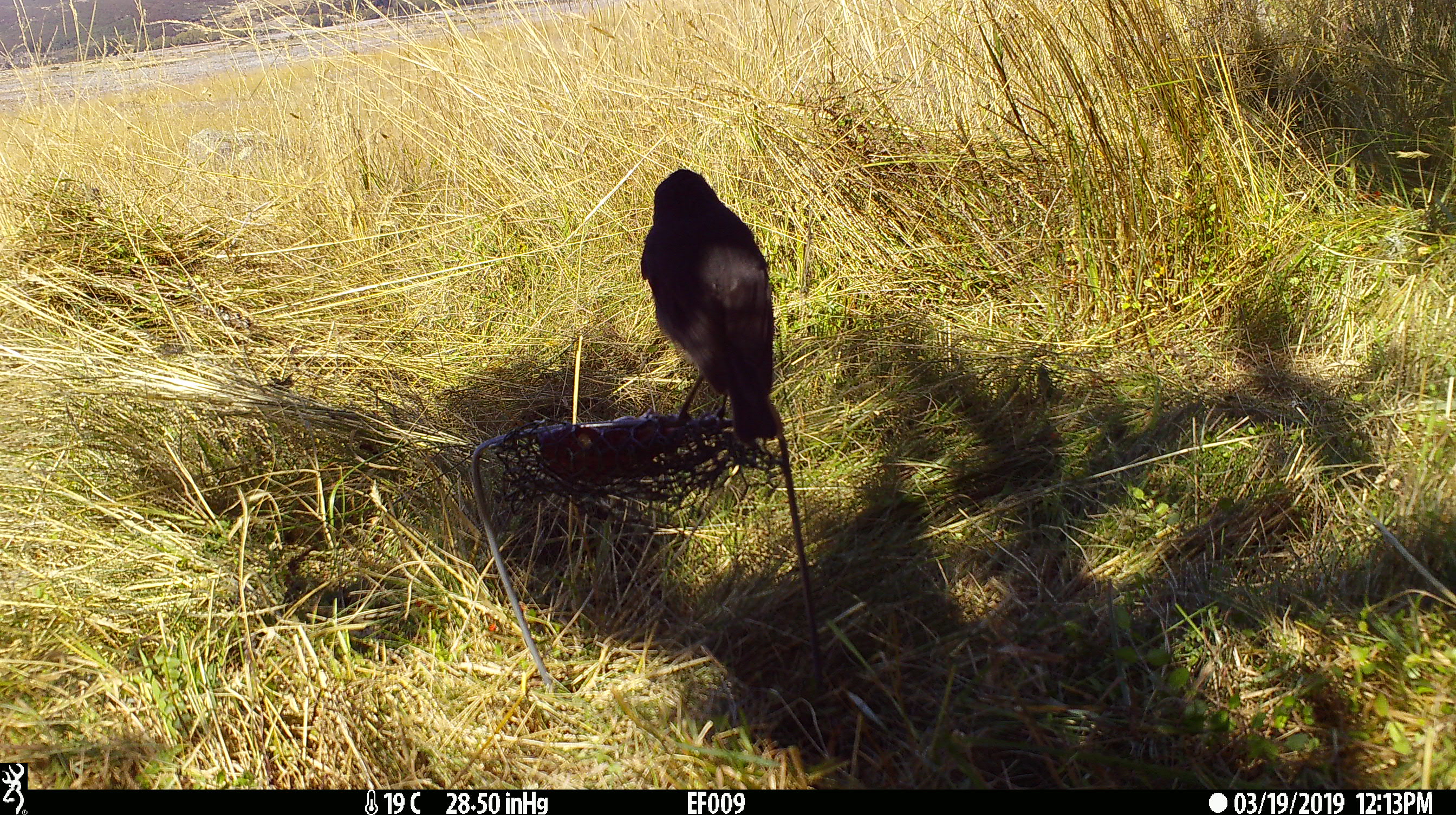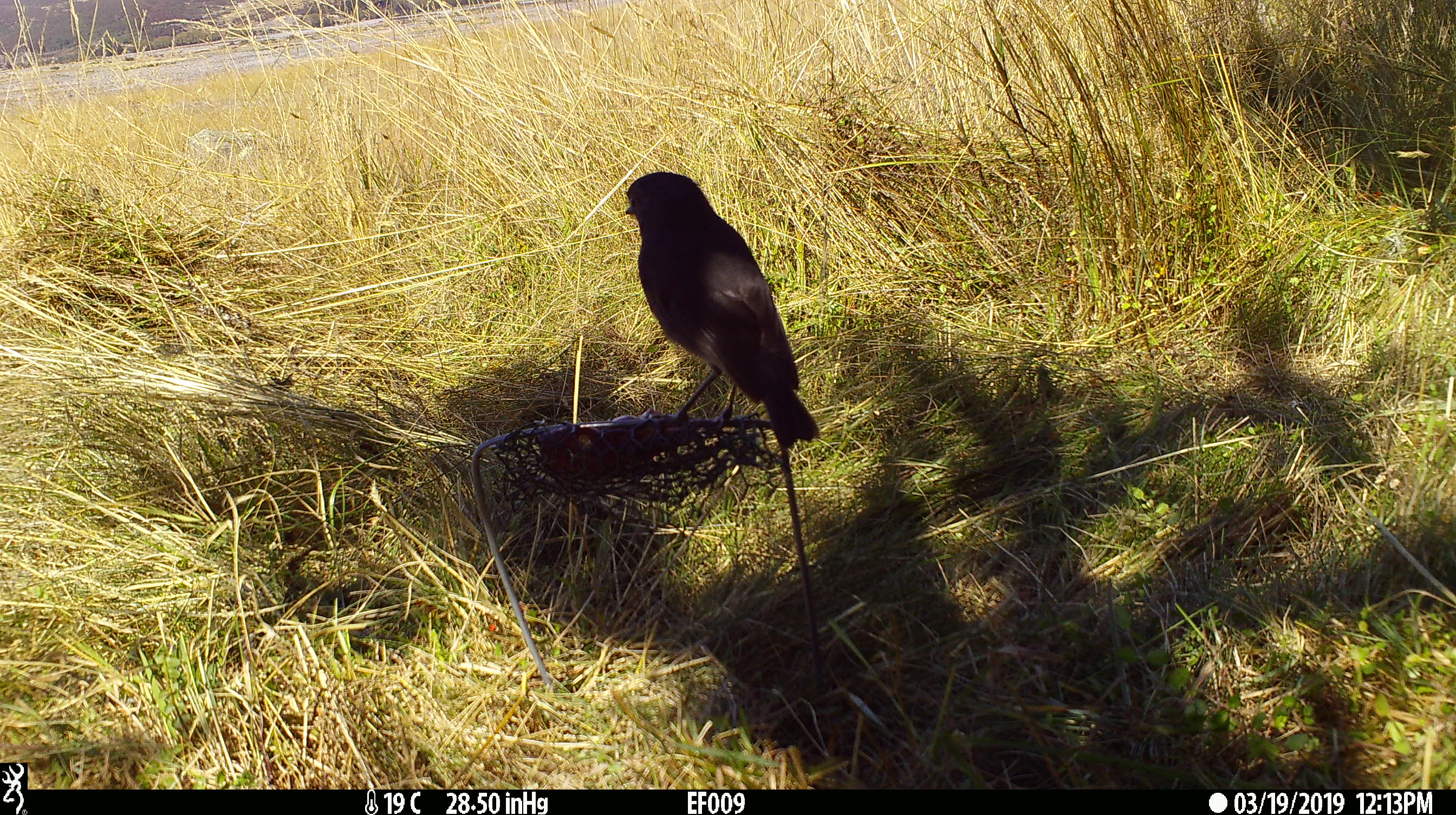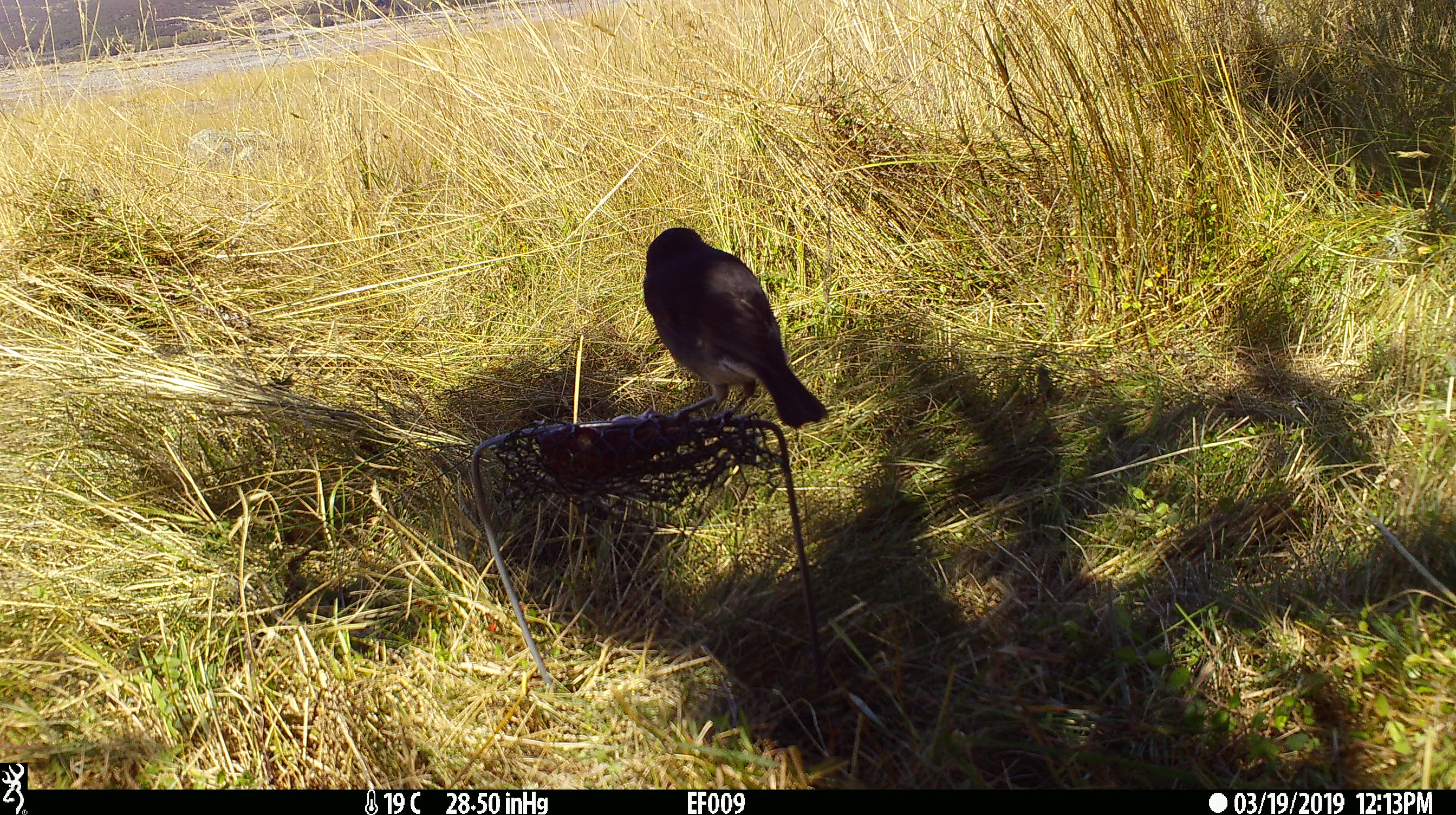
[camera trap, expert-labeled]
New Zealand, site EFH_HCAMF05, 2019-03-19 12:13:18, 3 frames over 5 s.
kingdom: Animalia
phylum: Chordata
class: Aves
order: Passeriformes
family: Petroicidae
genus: Petroica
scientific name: Petroica australis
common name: new zealand robin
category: robin